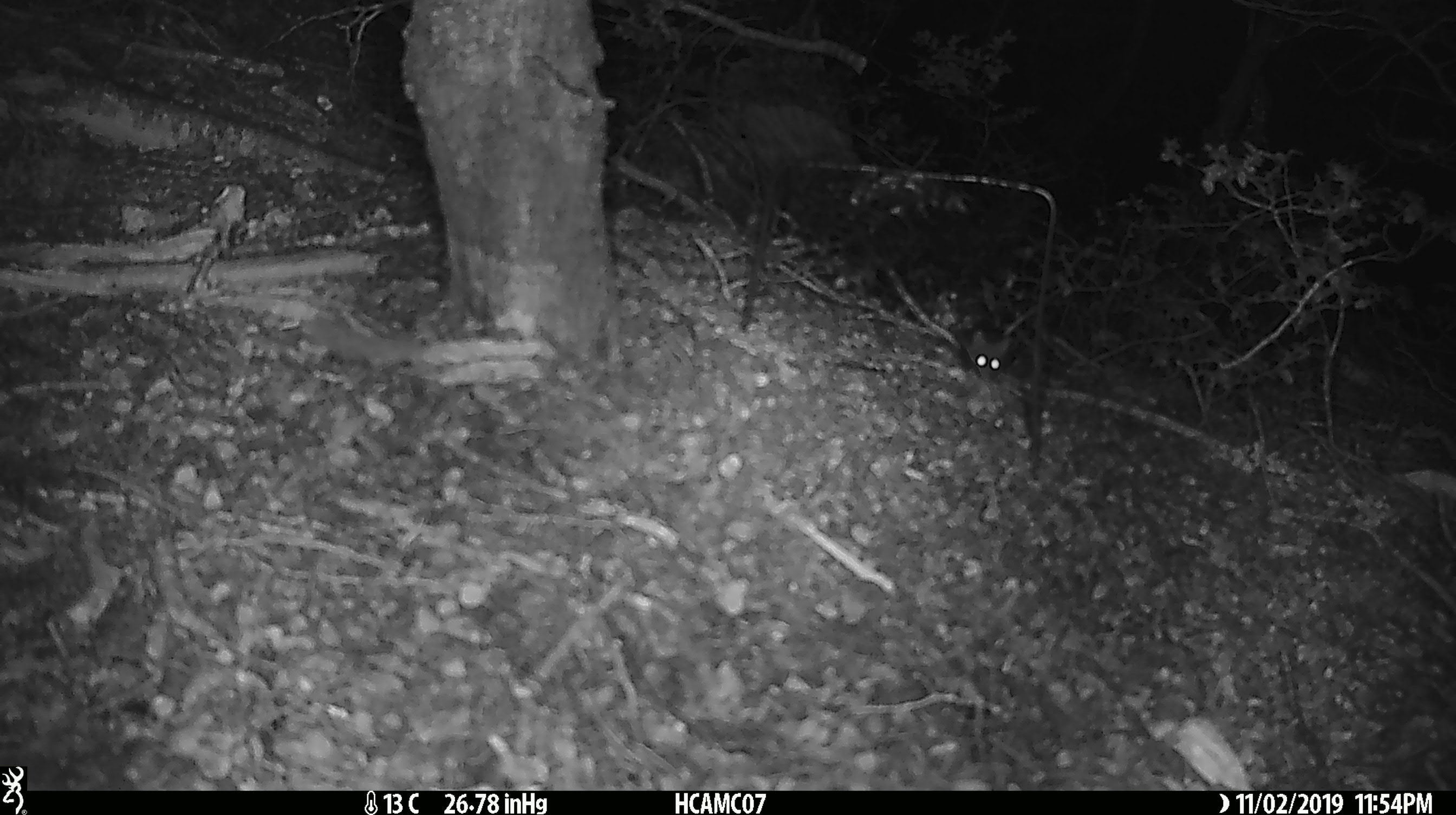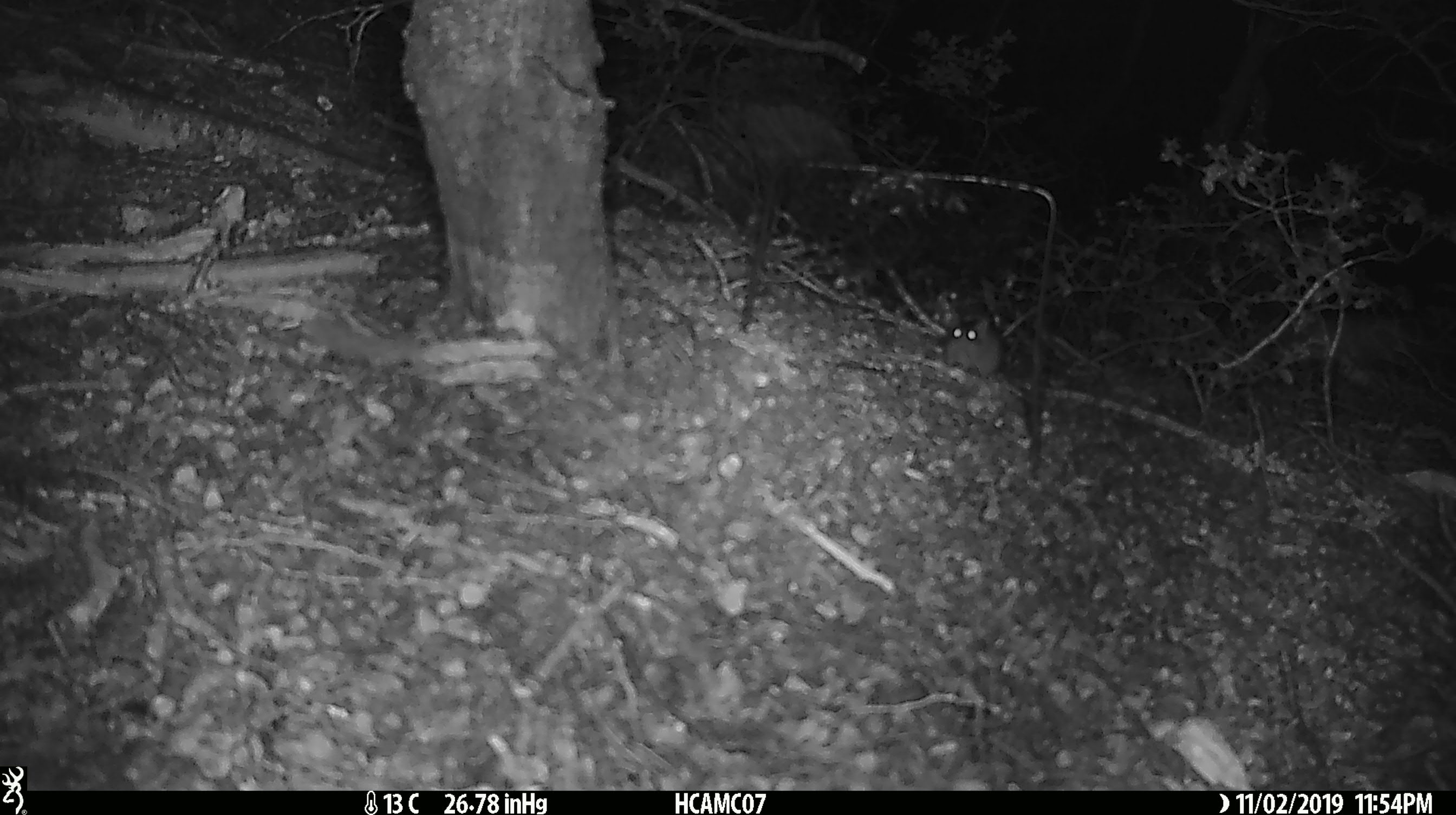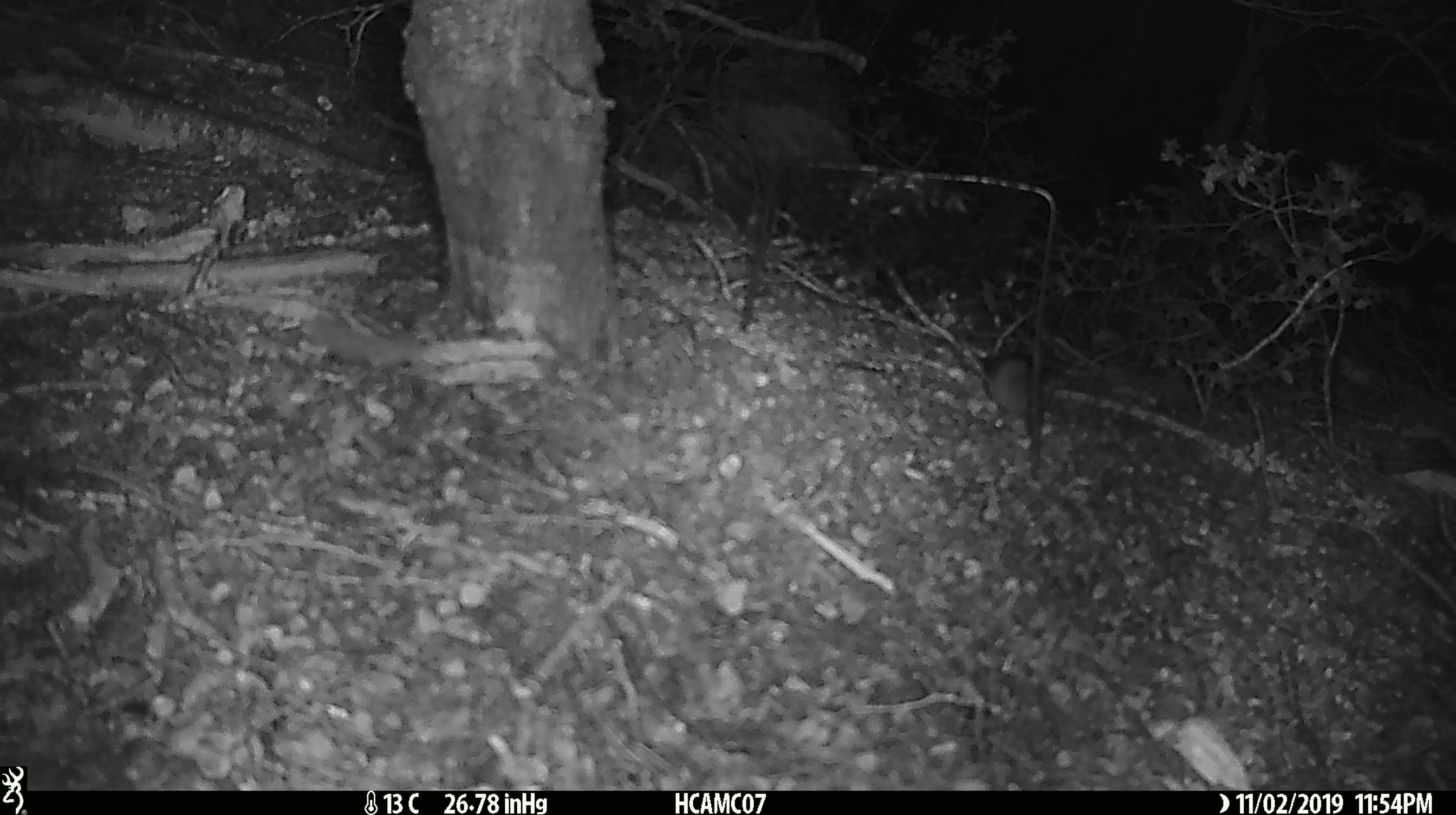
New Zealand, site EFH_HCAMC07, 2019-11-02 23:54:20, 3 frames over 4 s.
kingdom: Animalia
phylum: Chordata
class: Mammalia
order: Rodentia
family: Muridae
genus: Mus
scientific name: Mus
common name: mouse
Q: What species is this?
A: Mouse (Mus).